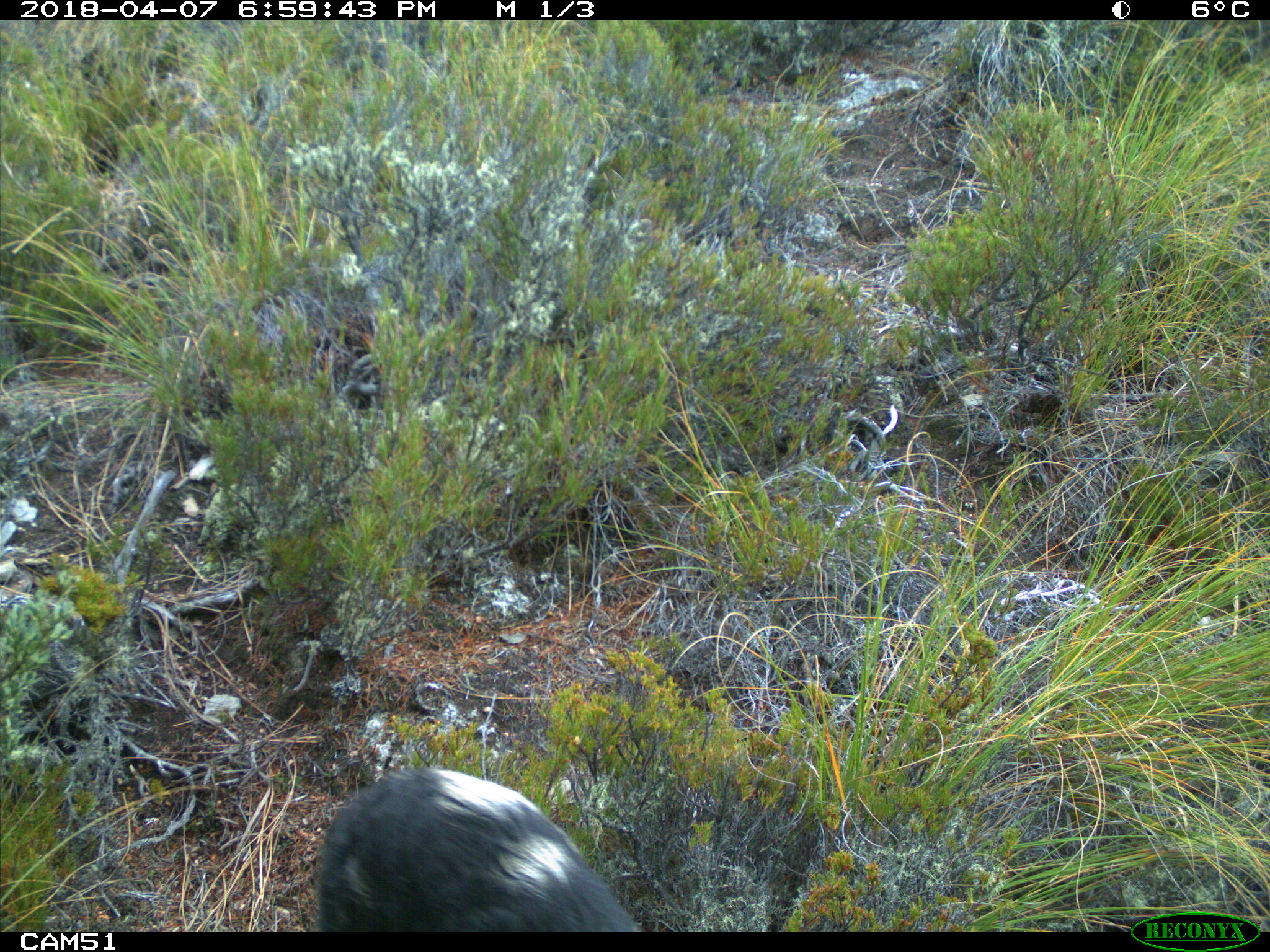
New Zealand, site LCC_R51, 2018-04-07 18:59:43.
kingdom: Animalia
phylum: Chordata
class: Mammalia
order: Artiodactyla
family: Suidae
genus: Sus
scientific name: Sus scrofa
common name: pig